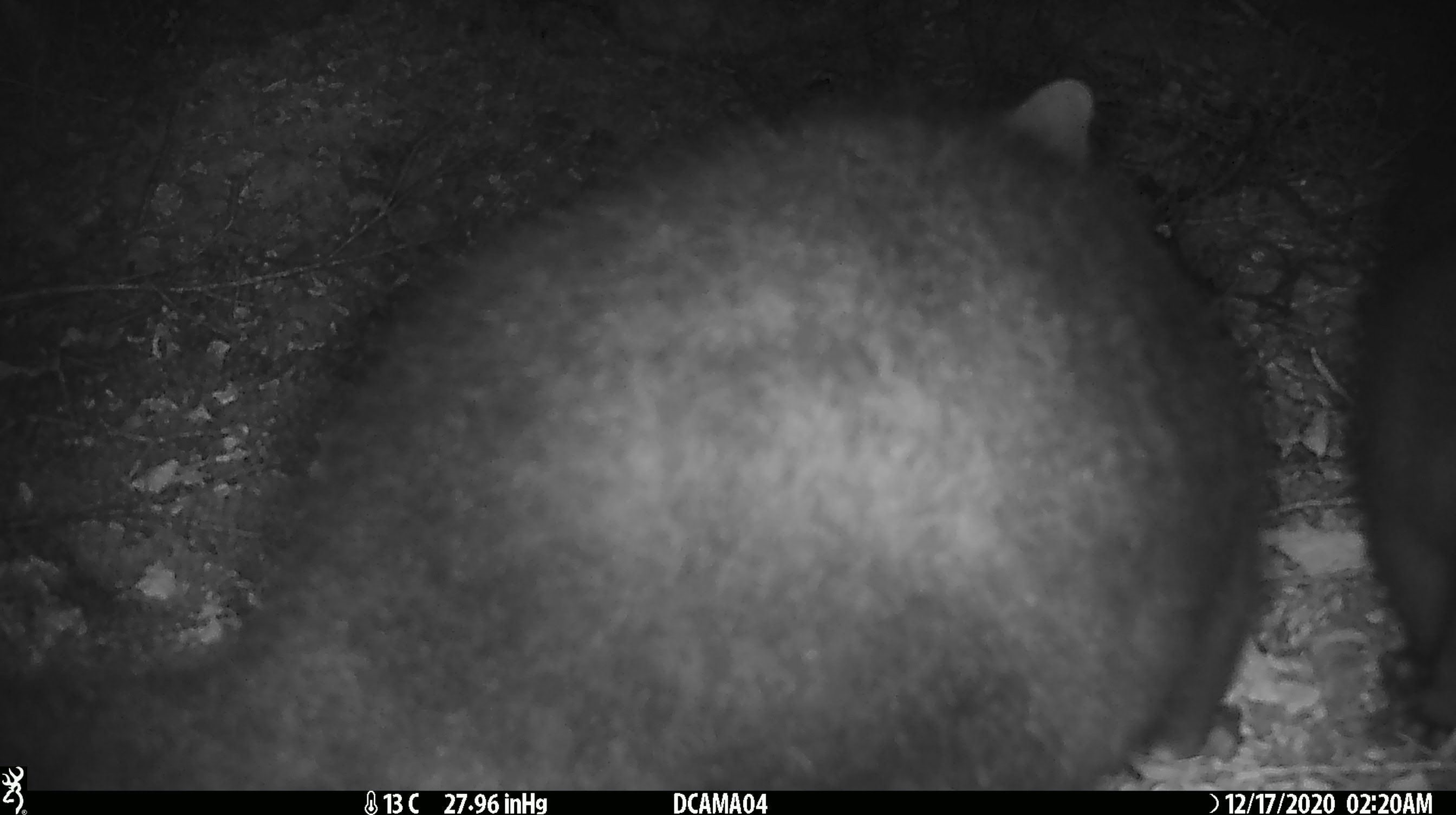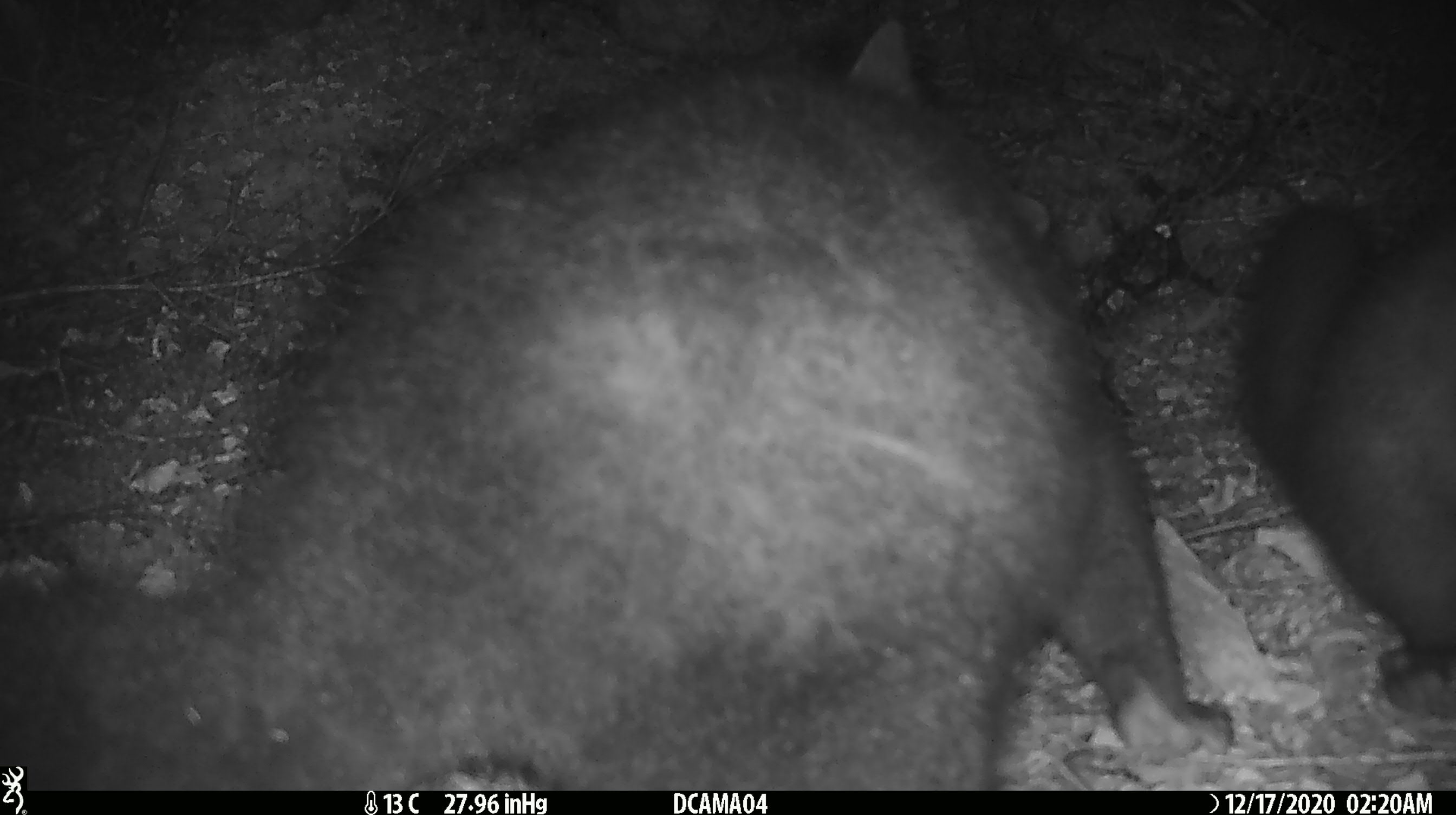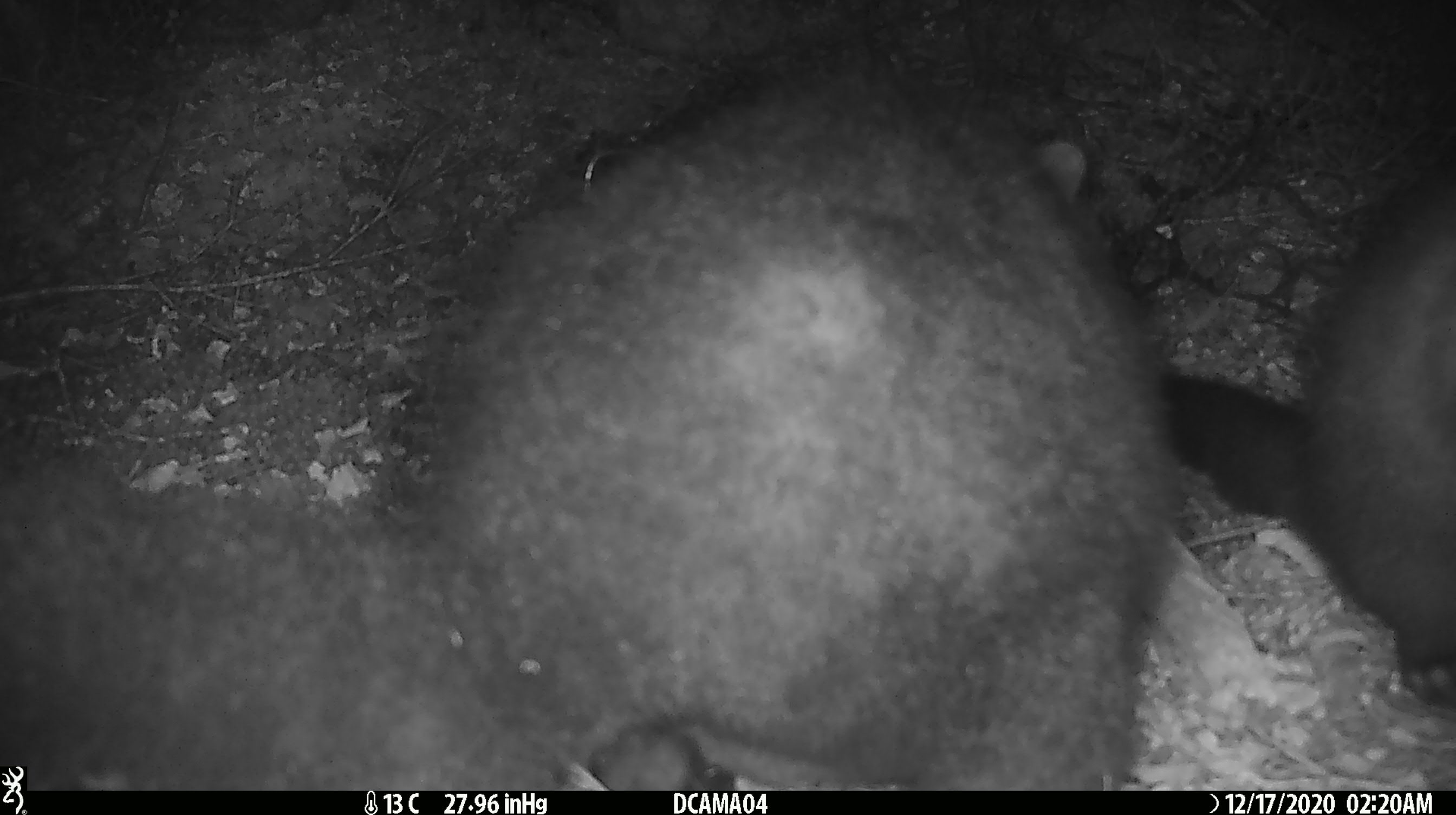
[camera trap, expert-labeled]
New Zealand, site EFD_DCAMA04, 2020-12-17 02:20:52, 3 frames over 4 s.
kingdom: Animalia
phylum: Chordata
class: Mammalia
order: Diprotodontia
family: Phalangeridae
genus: Trichosurus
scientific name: Trichosurus vulpecula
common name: common brushtail possum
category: possum